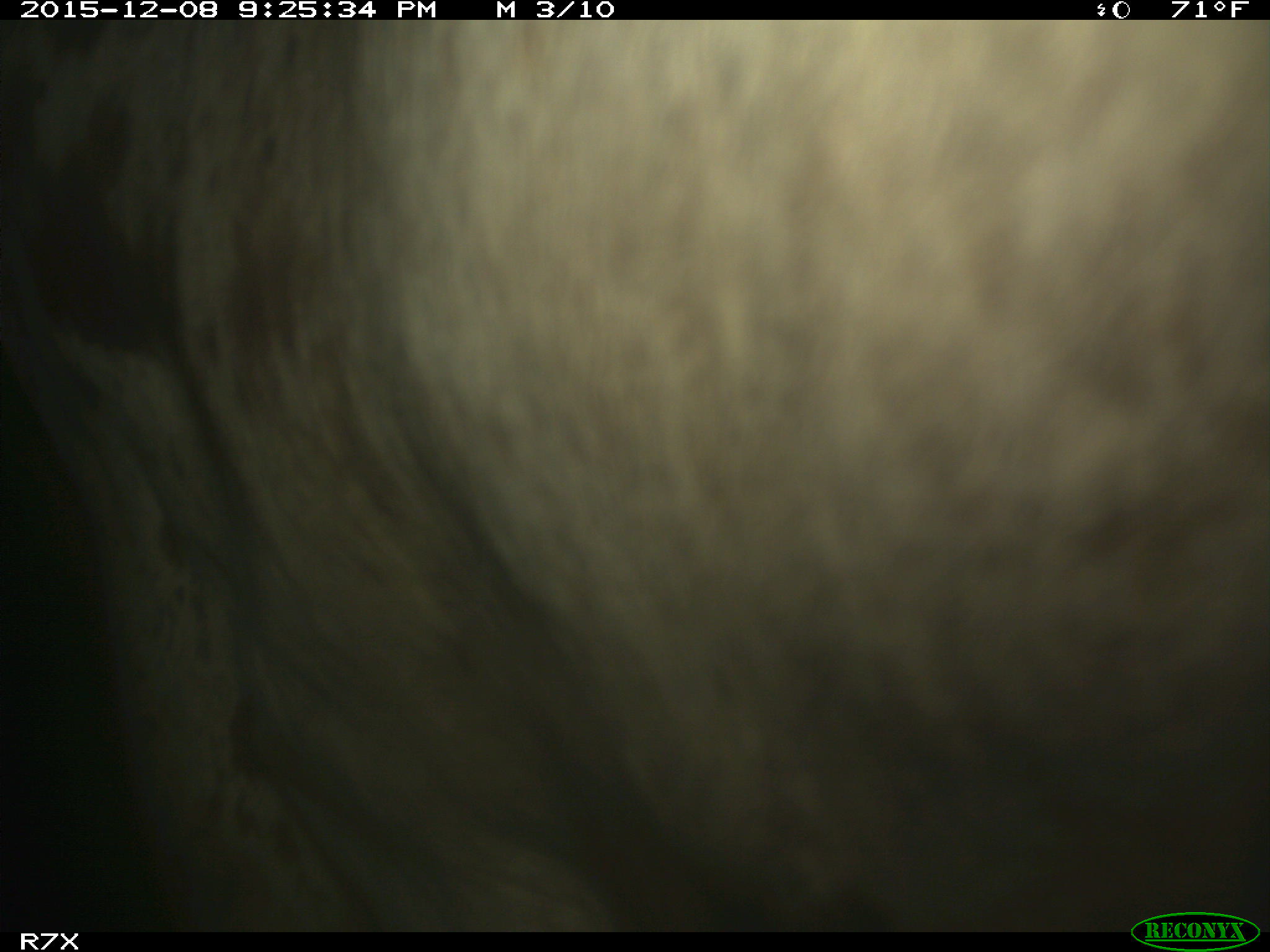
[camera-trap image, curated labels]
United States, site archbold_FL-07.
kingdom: Animalia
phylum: Chordata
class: Mammalia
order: Artiodactyla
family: Bovidae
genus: Bos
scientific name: Bos taurus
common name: domestic cow